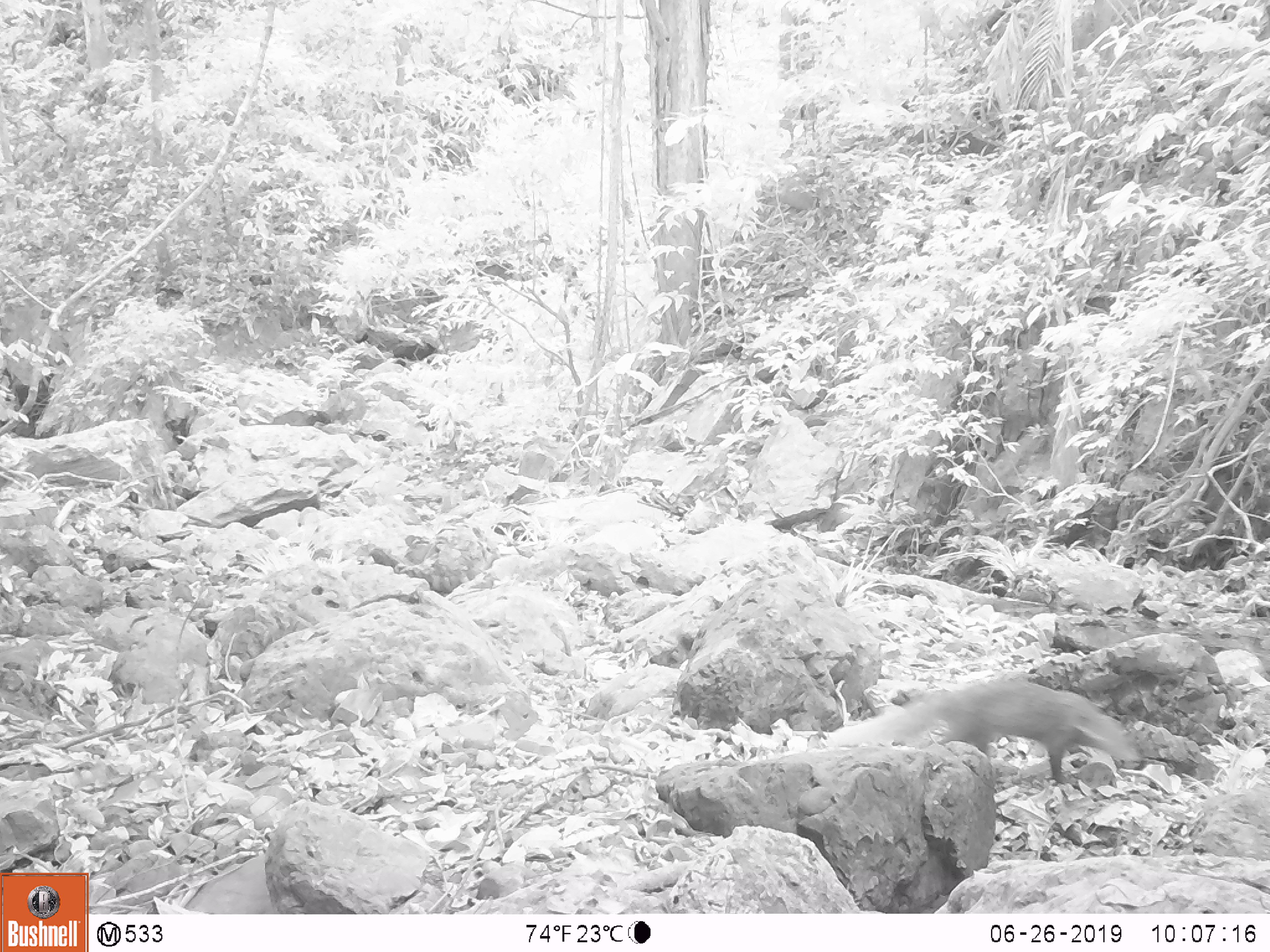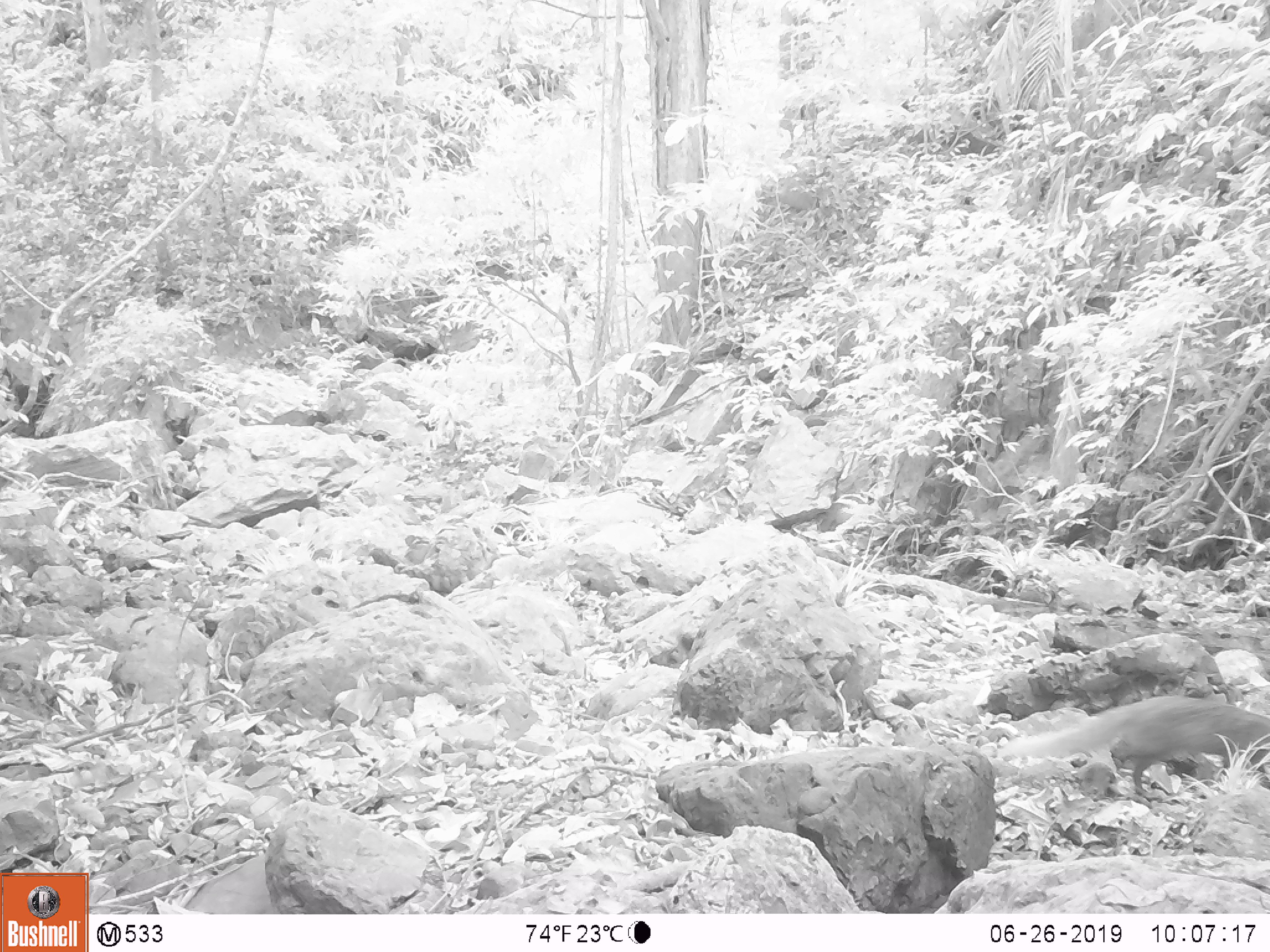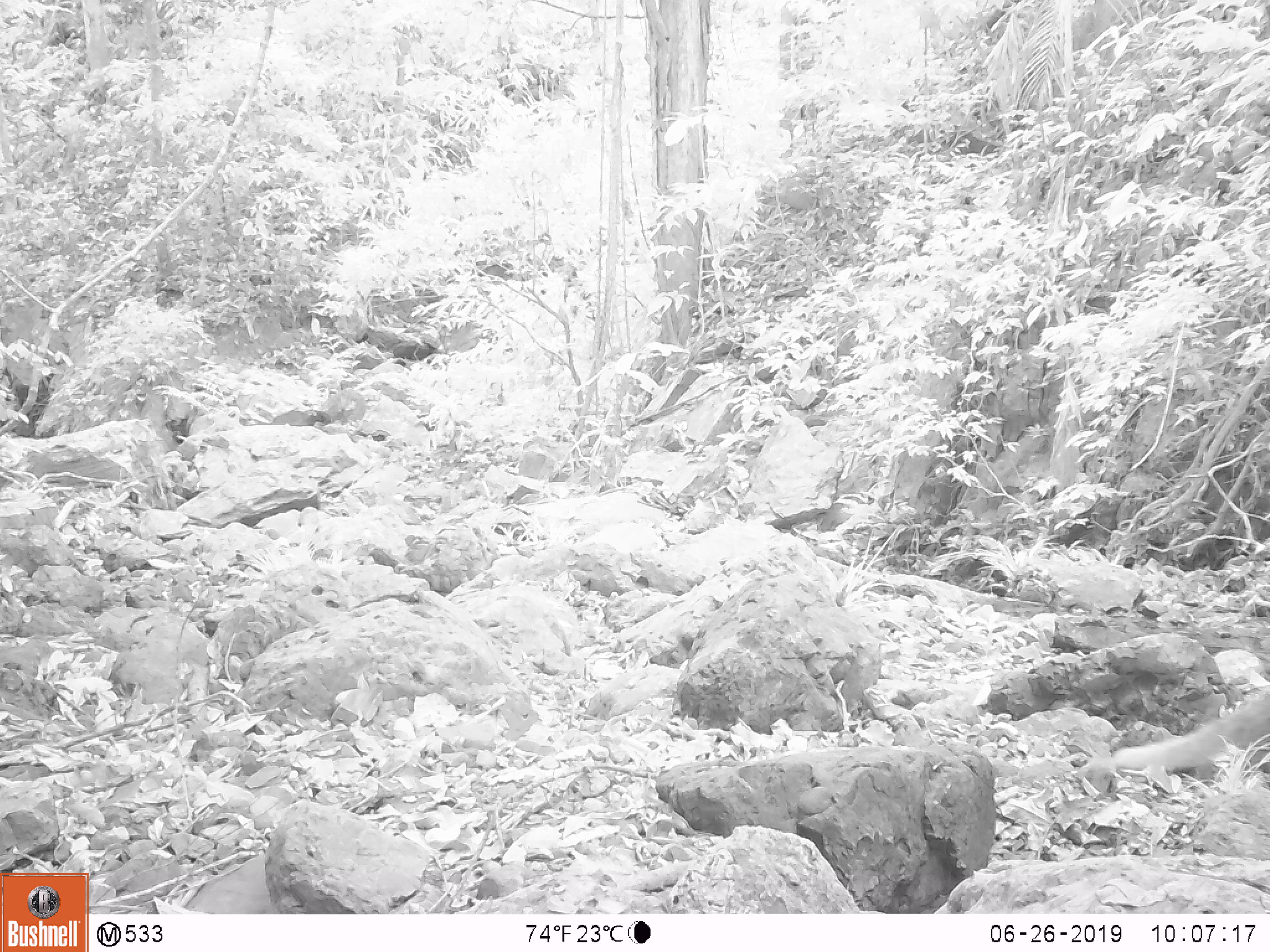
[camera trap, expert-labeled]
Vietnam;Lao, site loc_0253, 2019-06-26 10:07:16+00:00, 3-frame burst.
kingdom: Animalia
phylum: Chordata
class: Mammalia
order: Carnivora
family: Herpestidae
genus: Urva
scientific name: Urva urva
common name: crab-eating mongoose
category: crab eating mongoose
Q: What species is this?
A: Crab eating mongoose (crab-eating mongoose) (Urva urva).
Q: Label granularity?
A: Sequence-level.